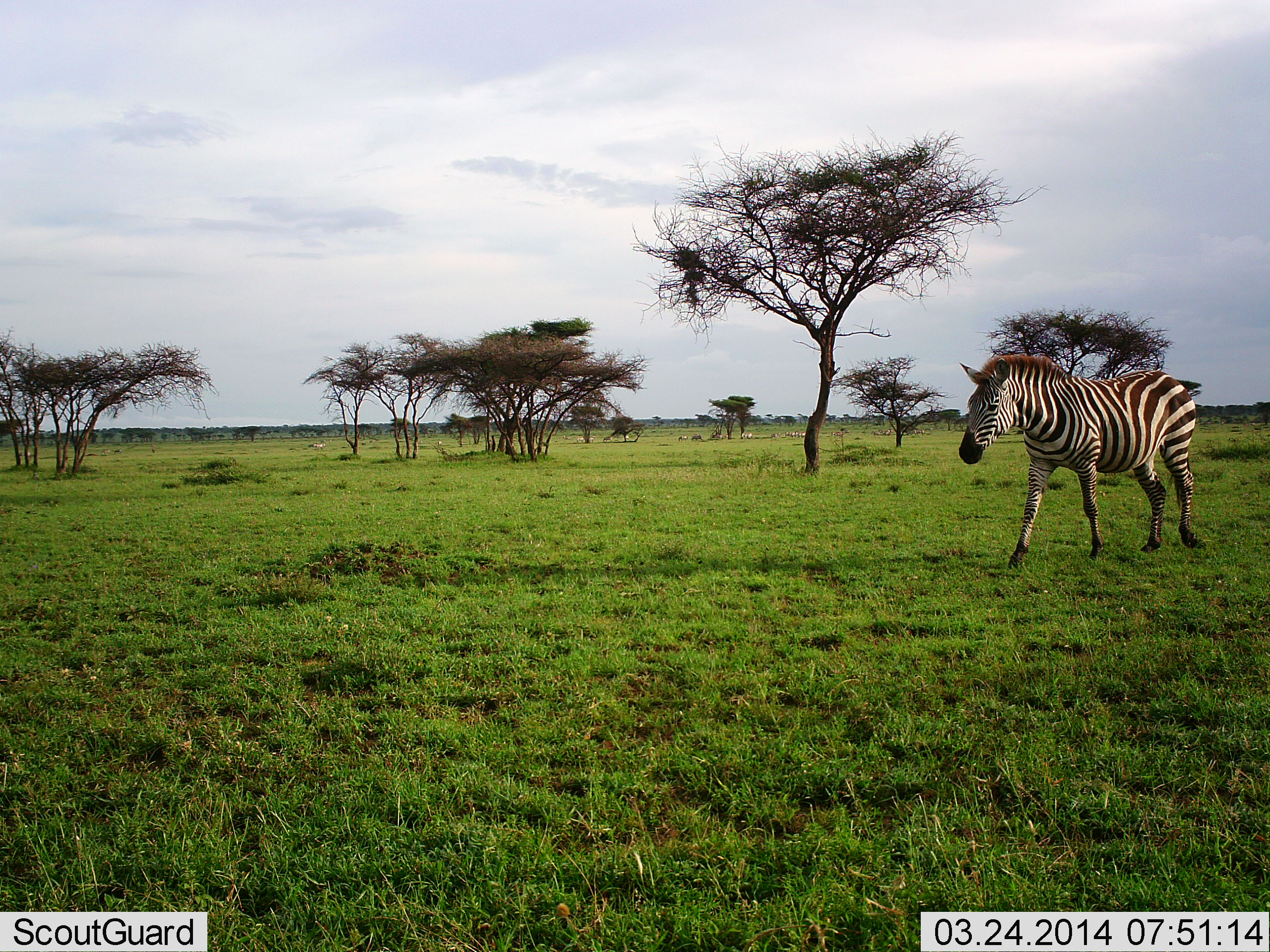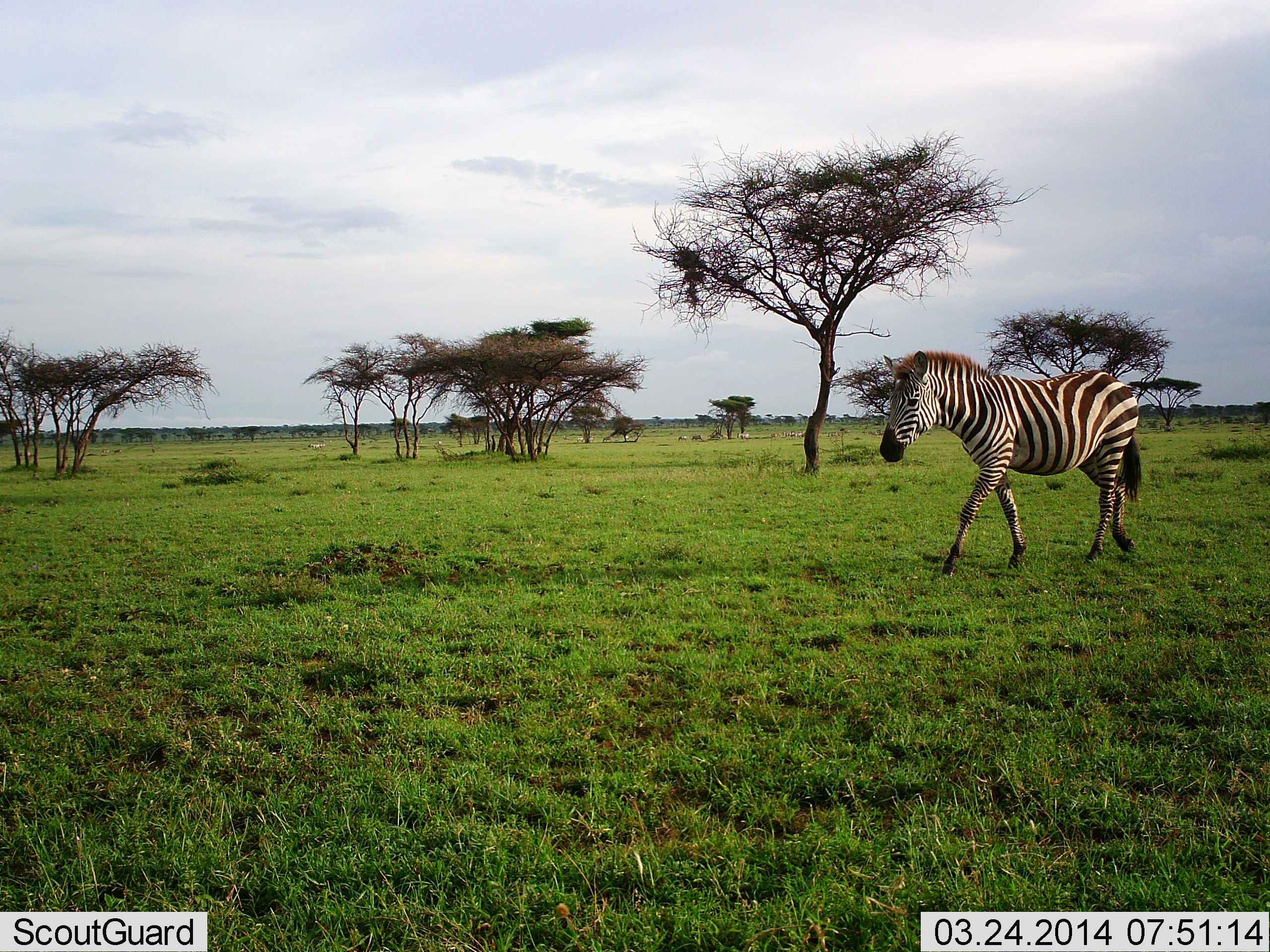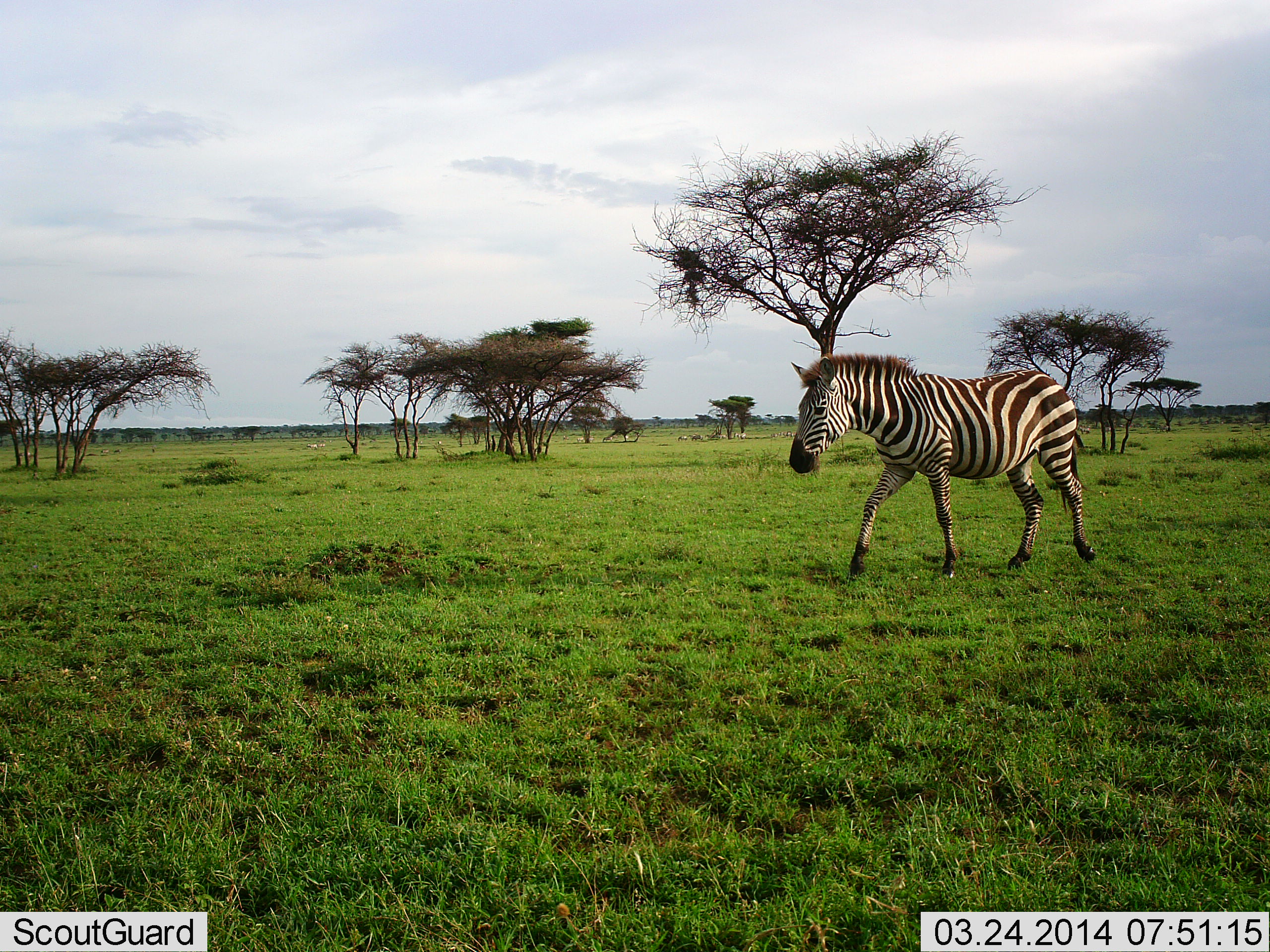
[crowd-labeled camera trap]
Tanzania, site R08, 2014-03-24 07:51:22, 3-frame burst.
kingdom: Animalia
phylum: Chordata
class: Mammalia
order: Perissodactyla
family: Equidae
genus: Equus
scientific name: Equus quagga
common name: plains zebra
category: zebra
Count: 1.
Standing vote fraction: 0%.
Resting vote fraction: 0%.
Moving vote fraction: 100%.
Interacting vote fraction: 0%.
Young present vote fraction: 0%.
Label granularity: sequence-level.